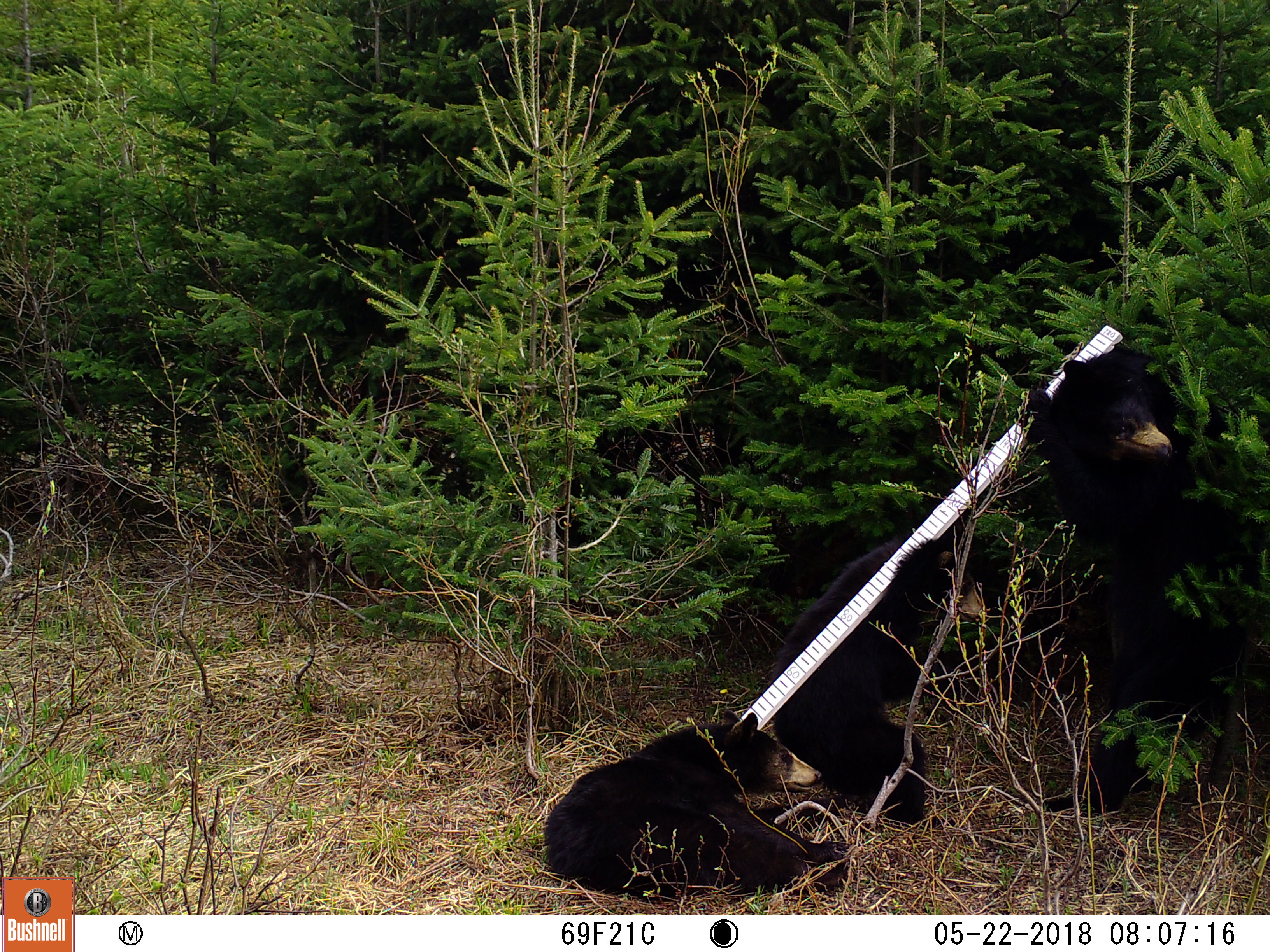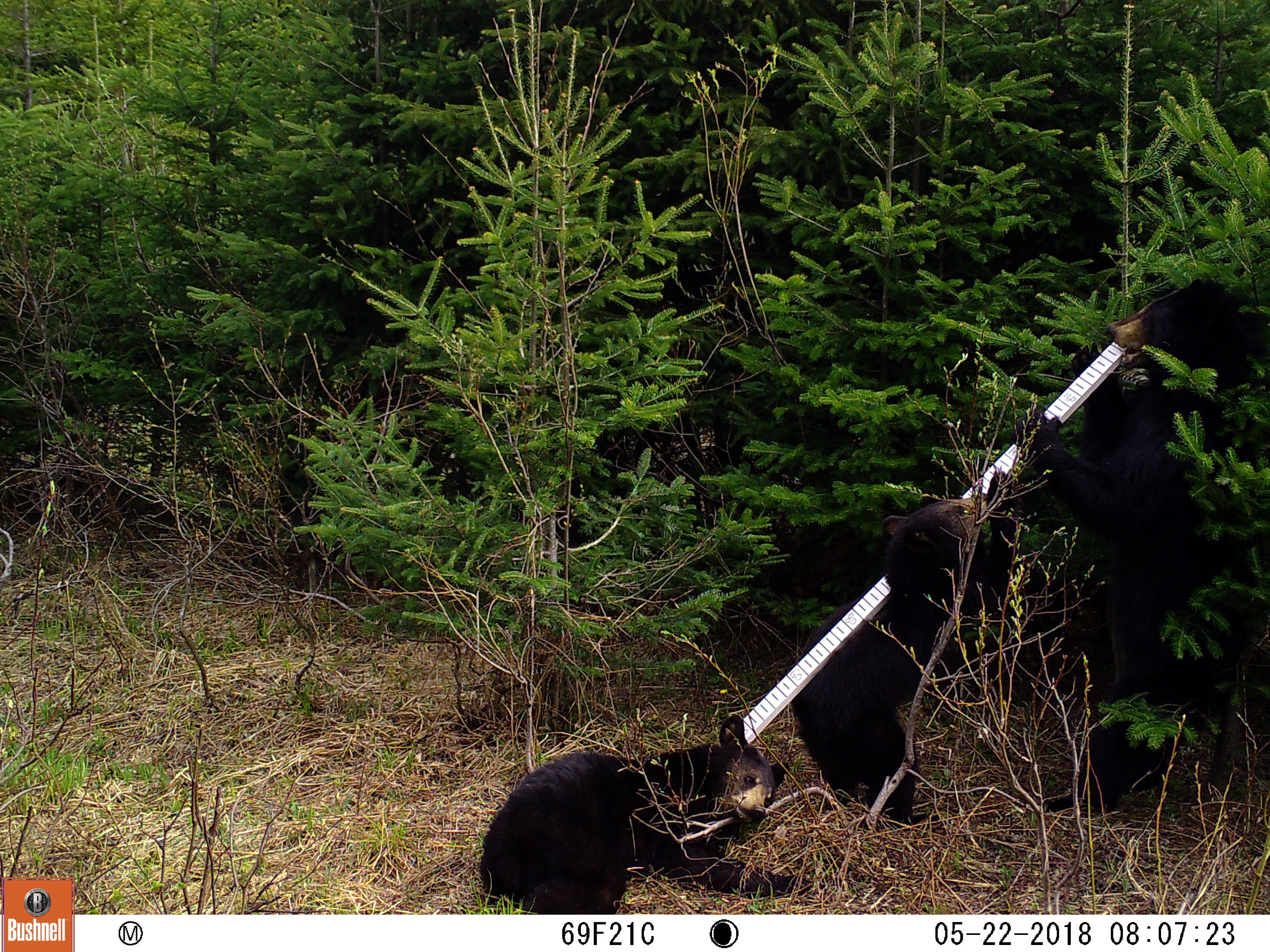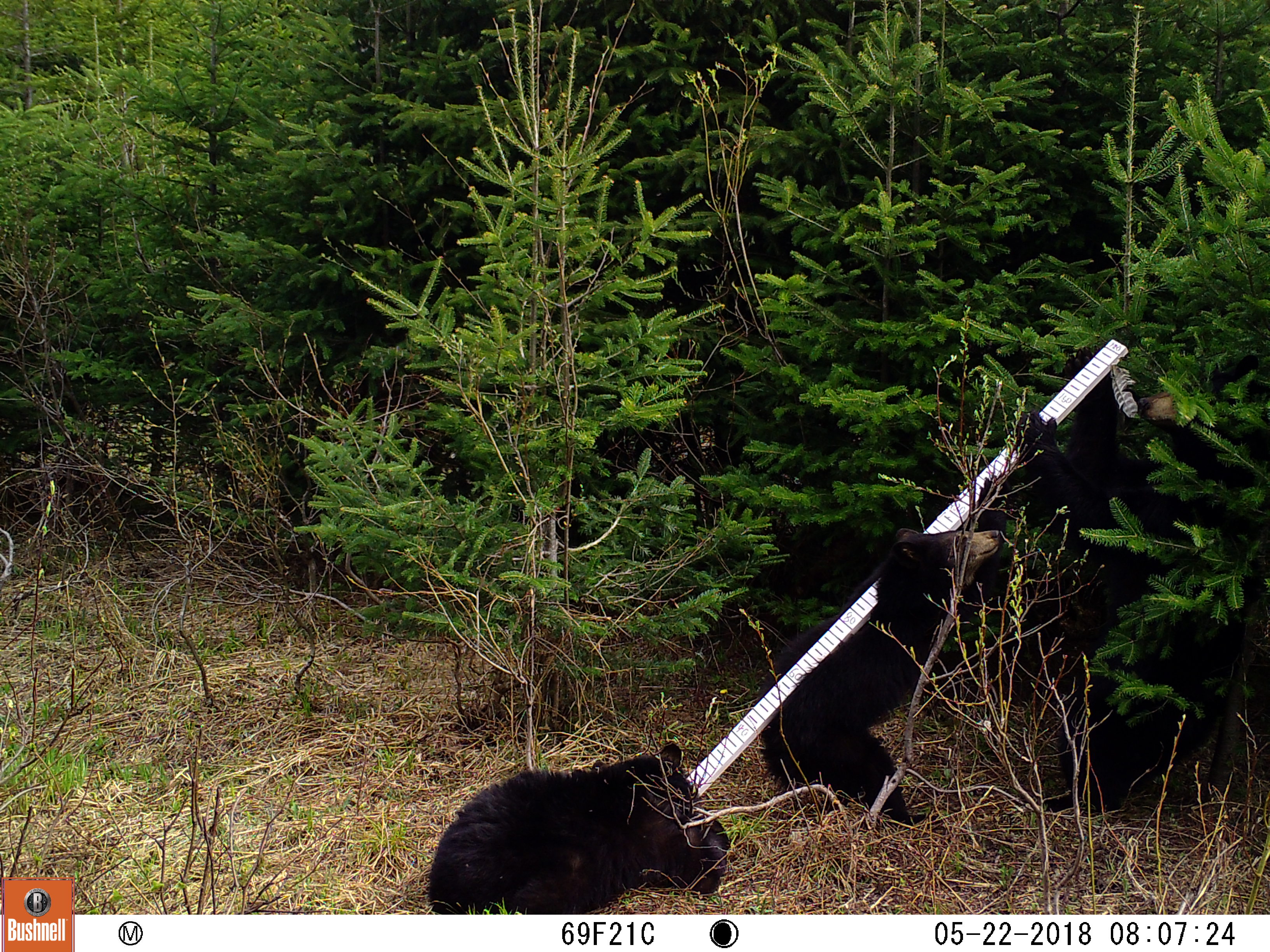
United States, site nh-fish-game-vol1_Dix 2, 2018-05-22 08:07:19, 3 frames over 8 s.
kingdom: Animalia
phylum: Chordata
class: Mammalia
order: Carnivora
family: Ursidae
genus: Ursus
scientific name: Ursus americanus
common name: black bear